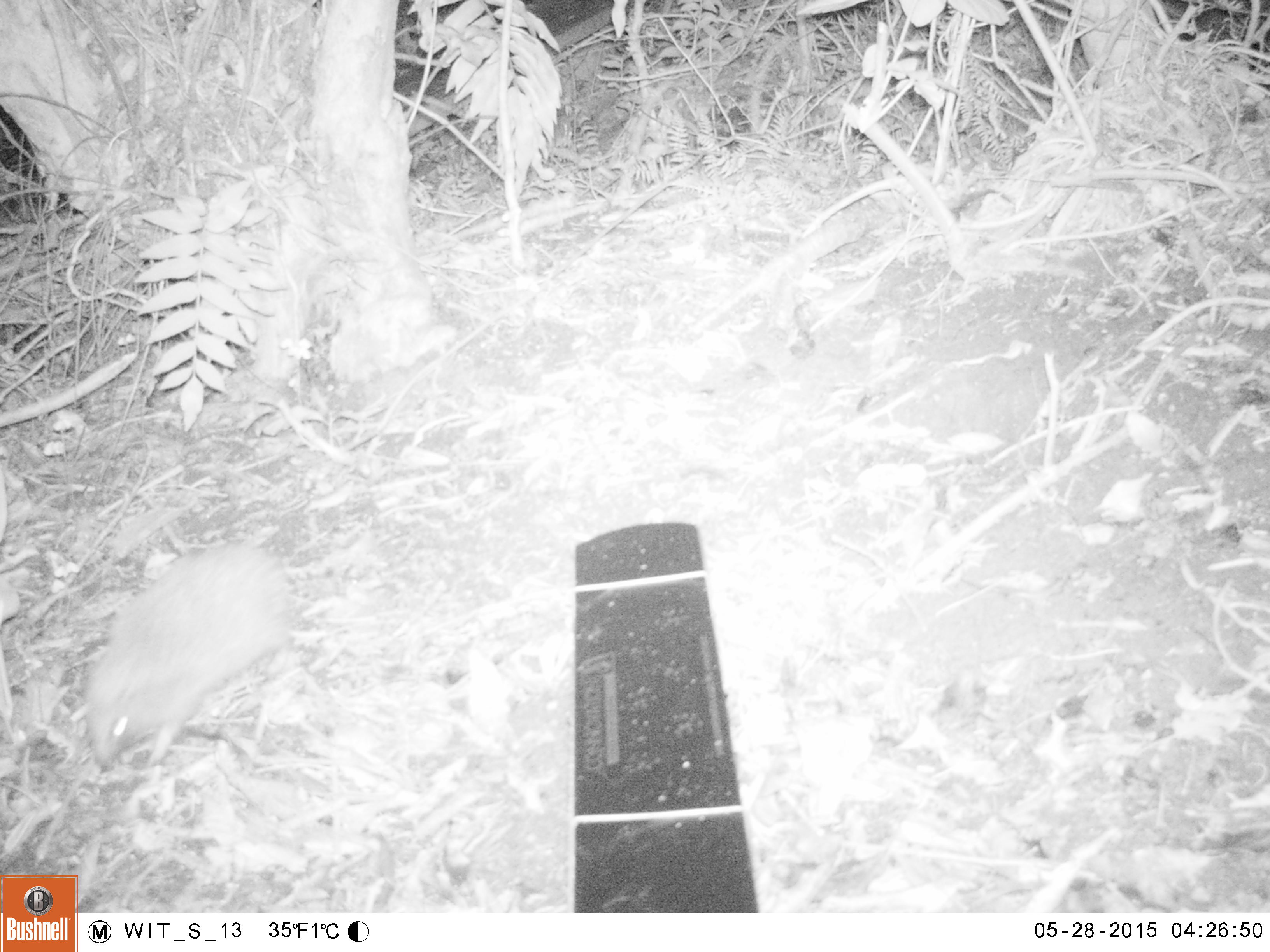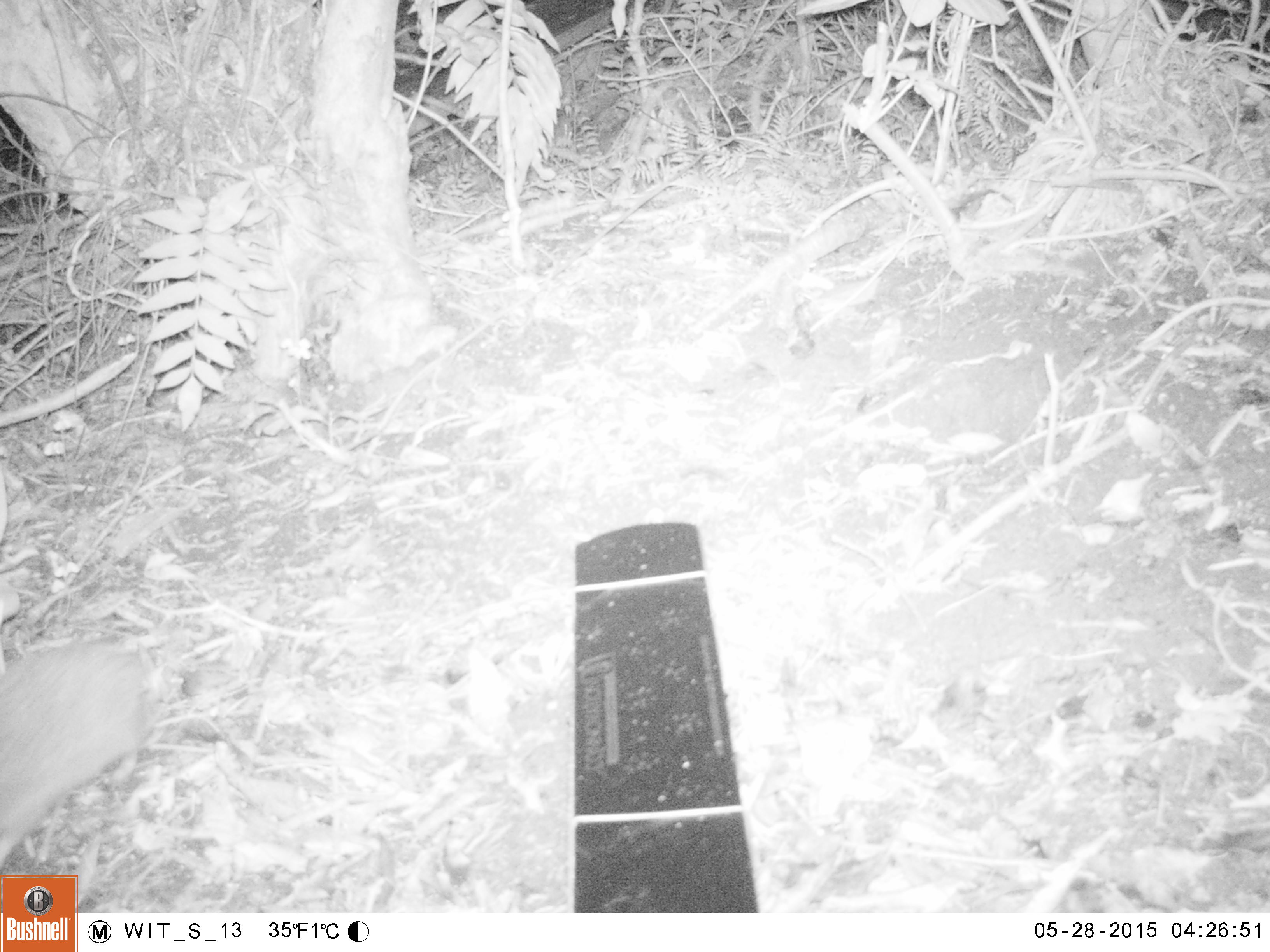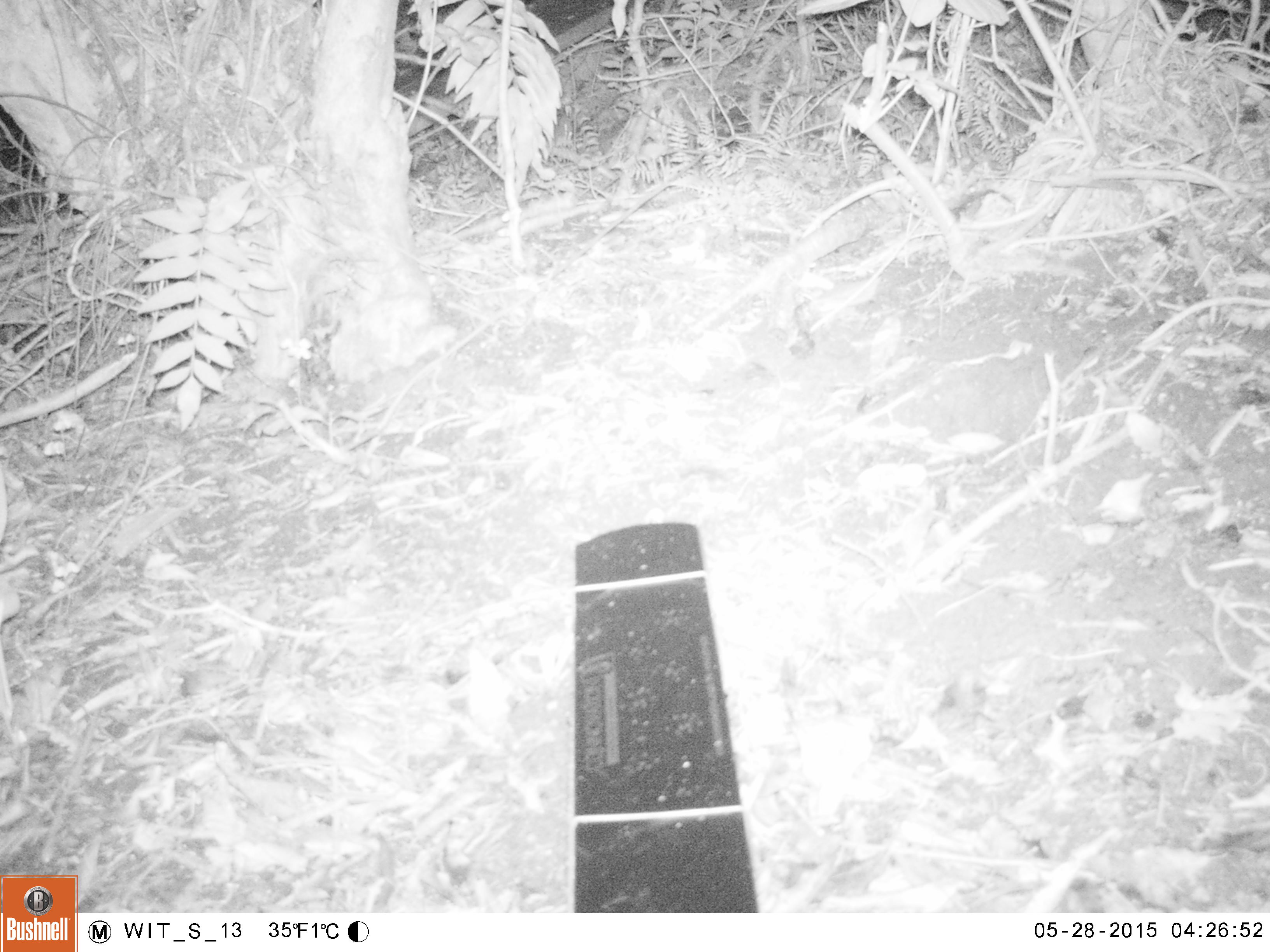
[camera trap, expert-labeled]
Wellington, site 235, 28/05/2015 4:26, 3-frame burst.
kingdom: Animalia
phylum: Chordata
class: Mammalia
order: Eulipotyphla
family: Erinaceidae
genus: Erinaceus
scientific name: Erinaceus europaeus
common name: hedgehog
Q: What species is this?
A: Hedgehog (Erinaceus europaeus).